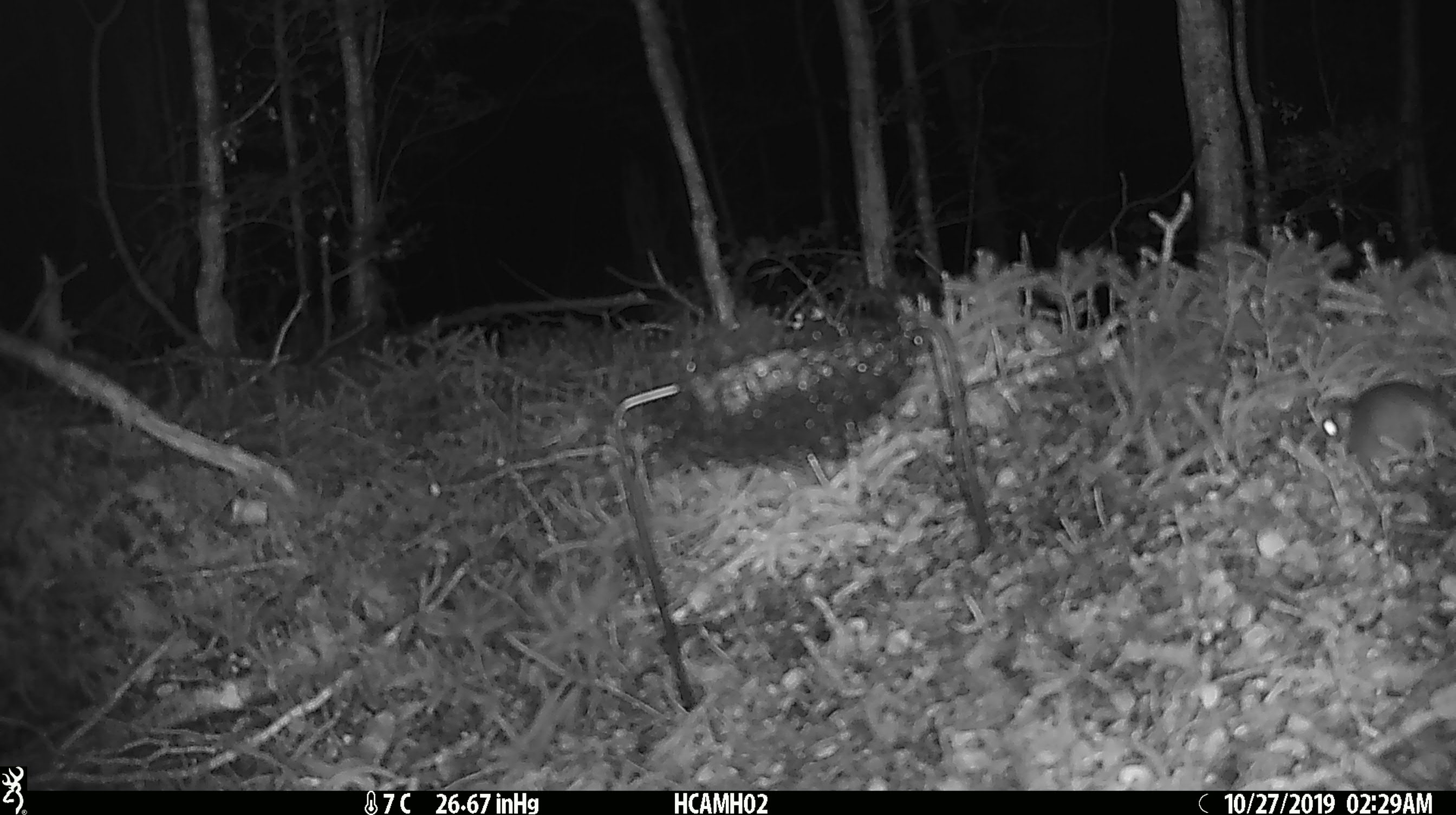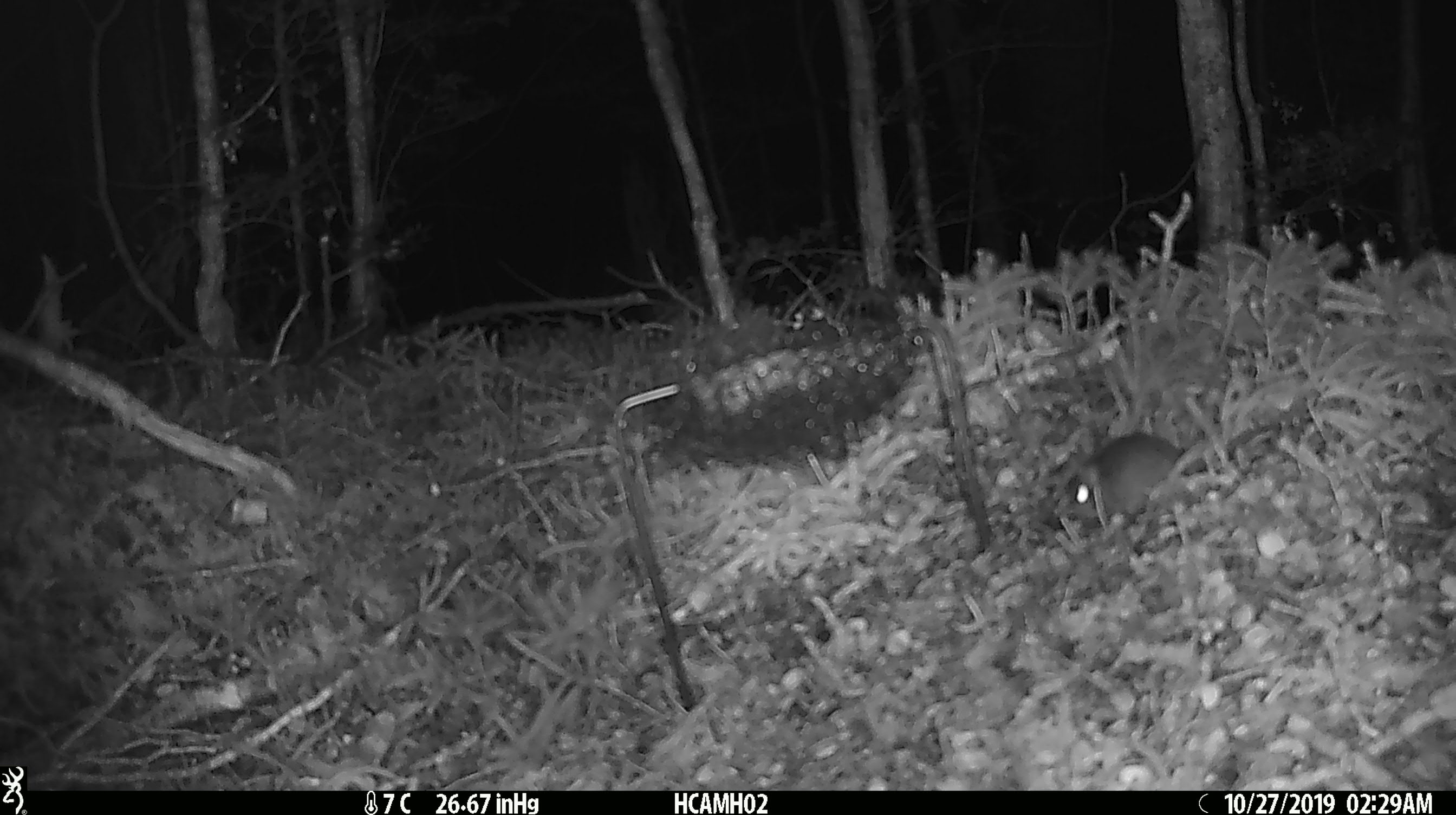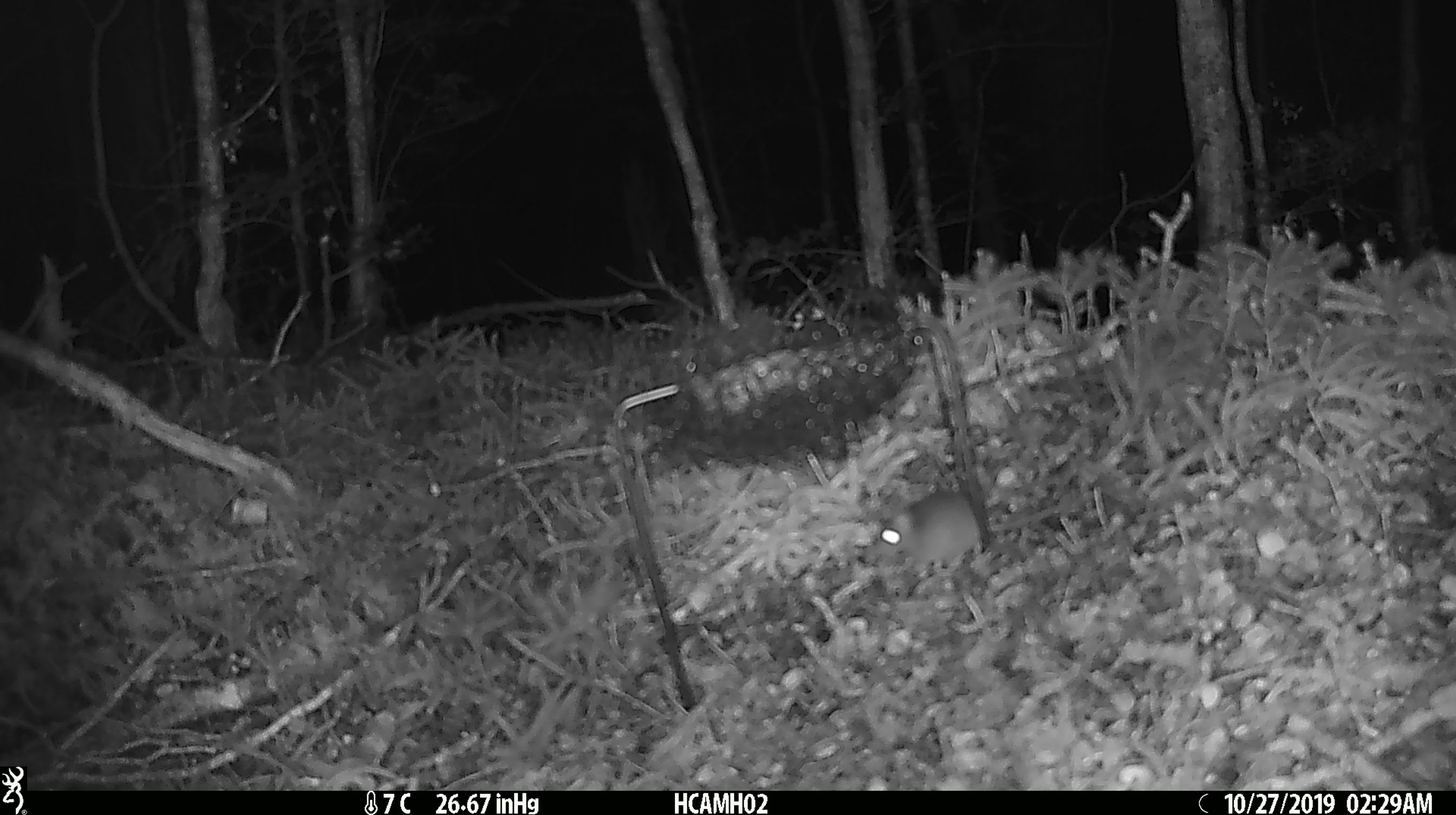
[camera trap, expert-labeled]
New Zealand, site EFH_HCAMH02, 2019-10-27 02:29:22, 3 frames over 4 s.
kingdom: Animalia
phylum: Chordata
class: Mammalia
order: Rodentia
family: Muridae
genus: Mus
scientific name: Mus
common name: mouse